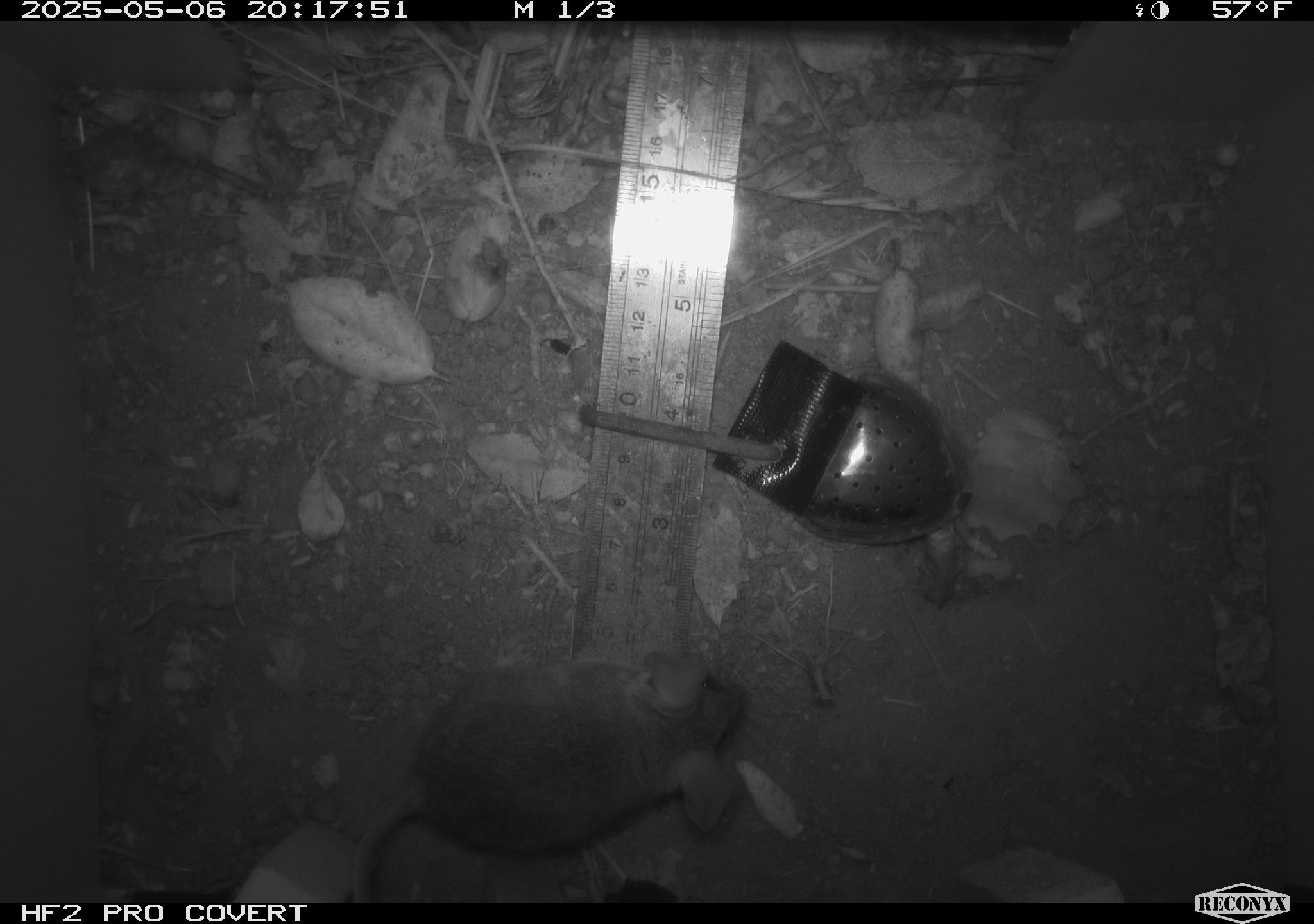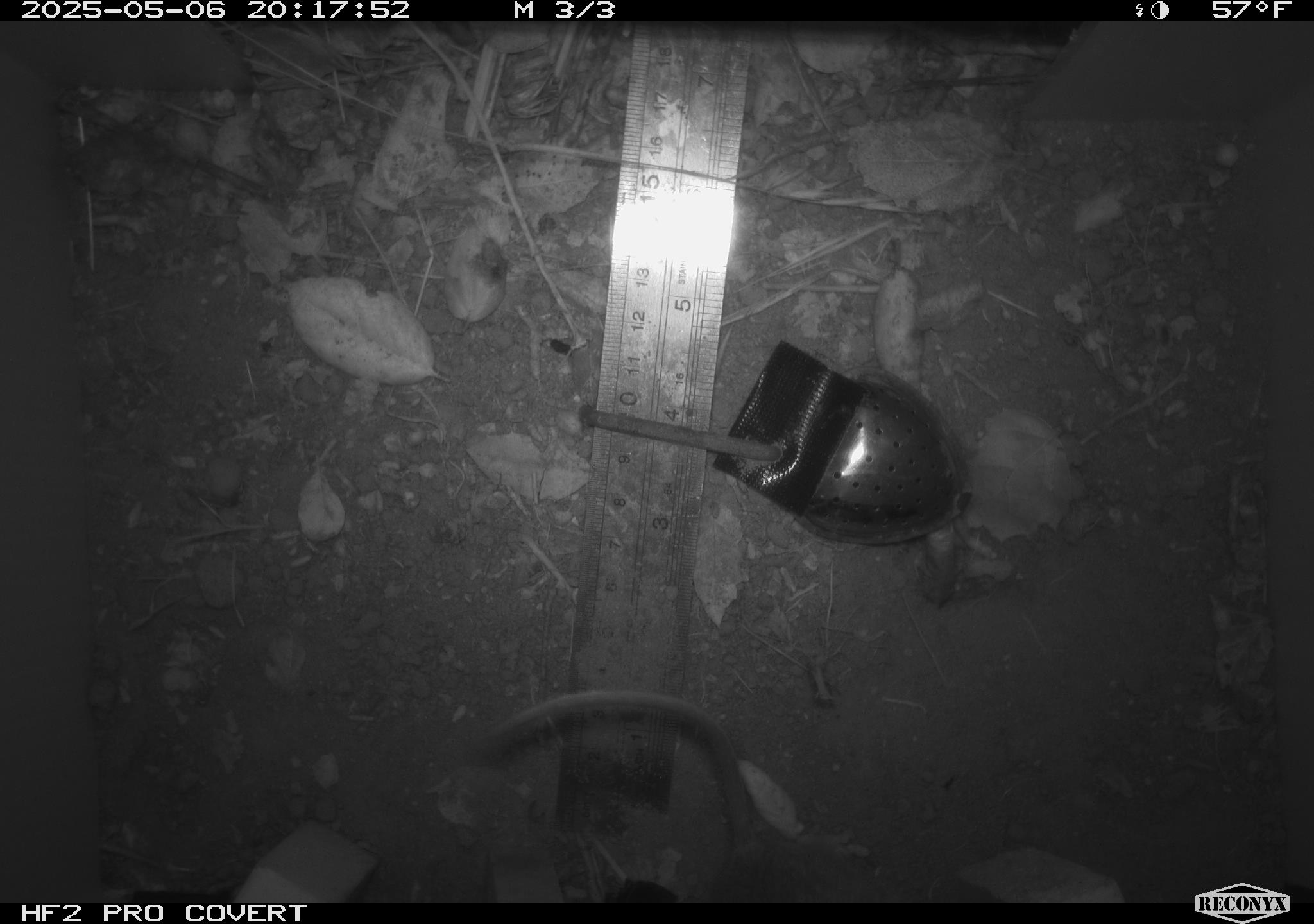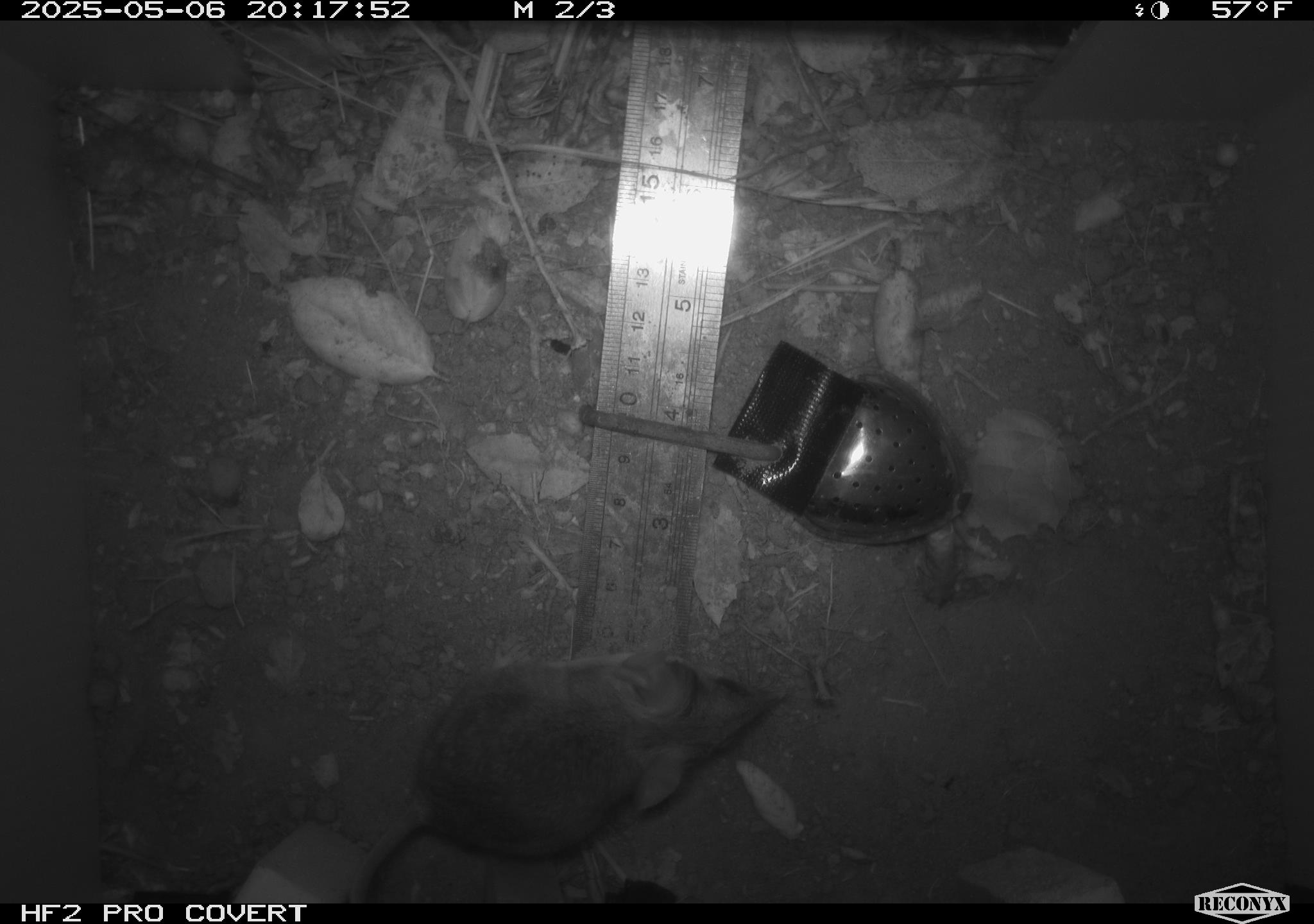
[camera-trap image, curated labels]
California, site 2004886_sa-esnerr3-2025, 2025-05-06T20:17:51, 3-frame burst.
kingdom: Animalia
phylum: Chordata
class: Mammalia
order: Rodentia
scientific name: Rodentia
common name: rodent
Rodent (Rodentia).